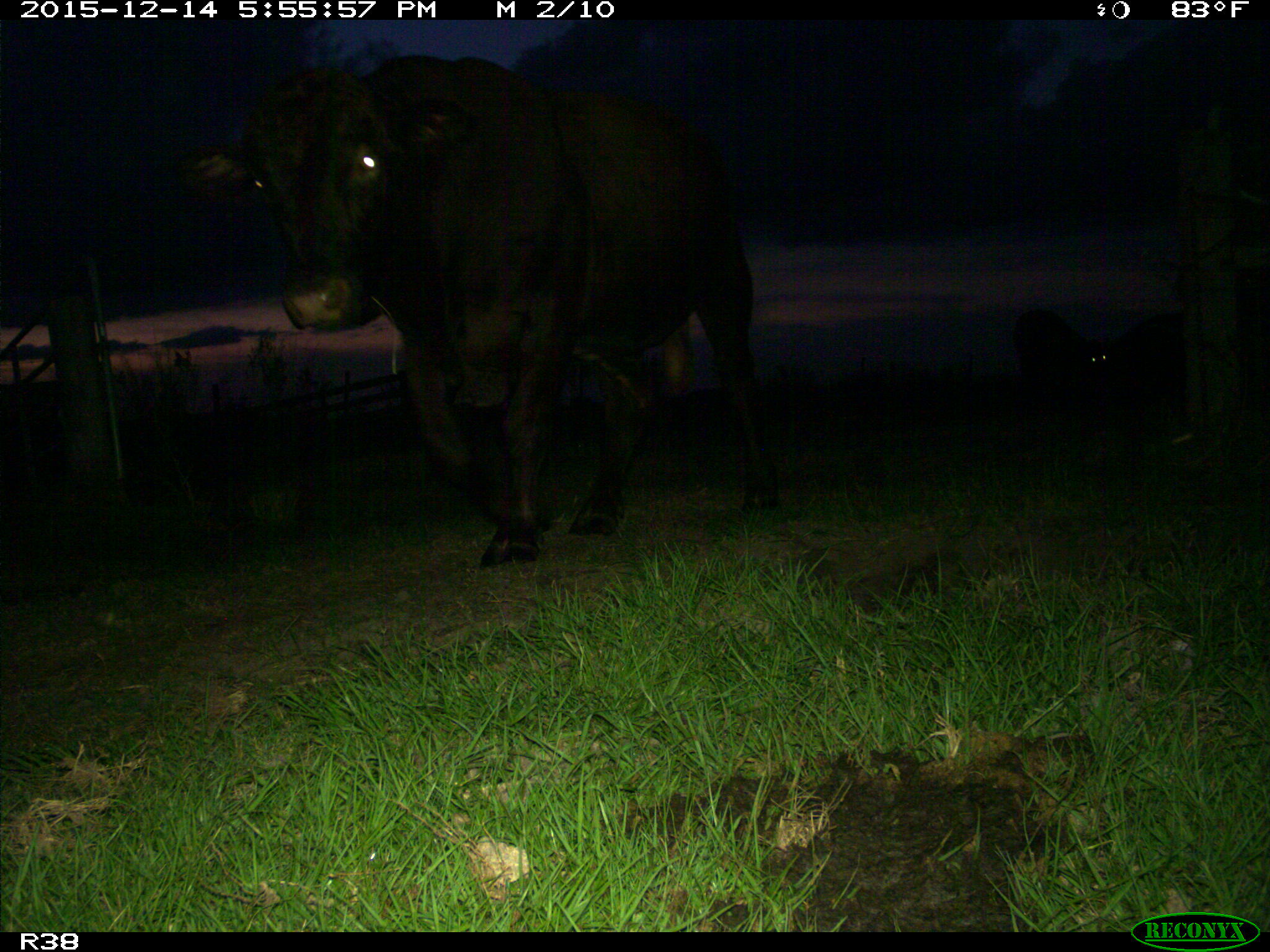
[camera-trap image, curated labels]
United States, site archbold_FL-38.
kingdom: Animalia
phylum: Chordata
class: Mammalia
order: Artiodactyla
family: Bovidae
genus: Bos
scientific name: Bos taurus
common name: domestic cow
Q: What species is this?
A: Bos taurus (domestic cow).